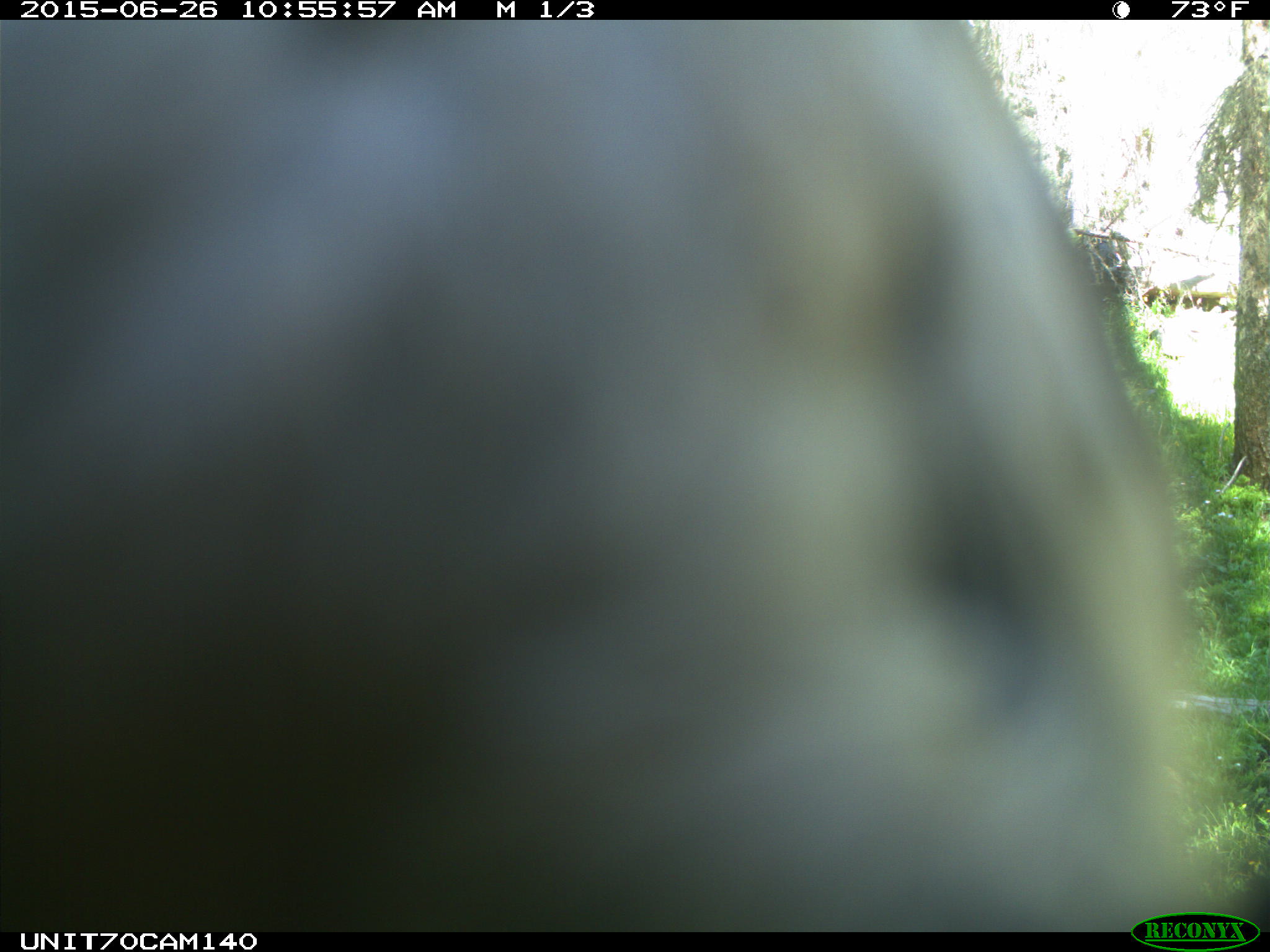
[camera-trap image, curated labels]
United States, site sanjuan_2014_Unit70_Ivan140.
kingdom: Animalia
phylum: Chordata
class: Aves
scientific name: Aves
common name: birds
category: unidentified bird